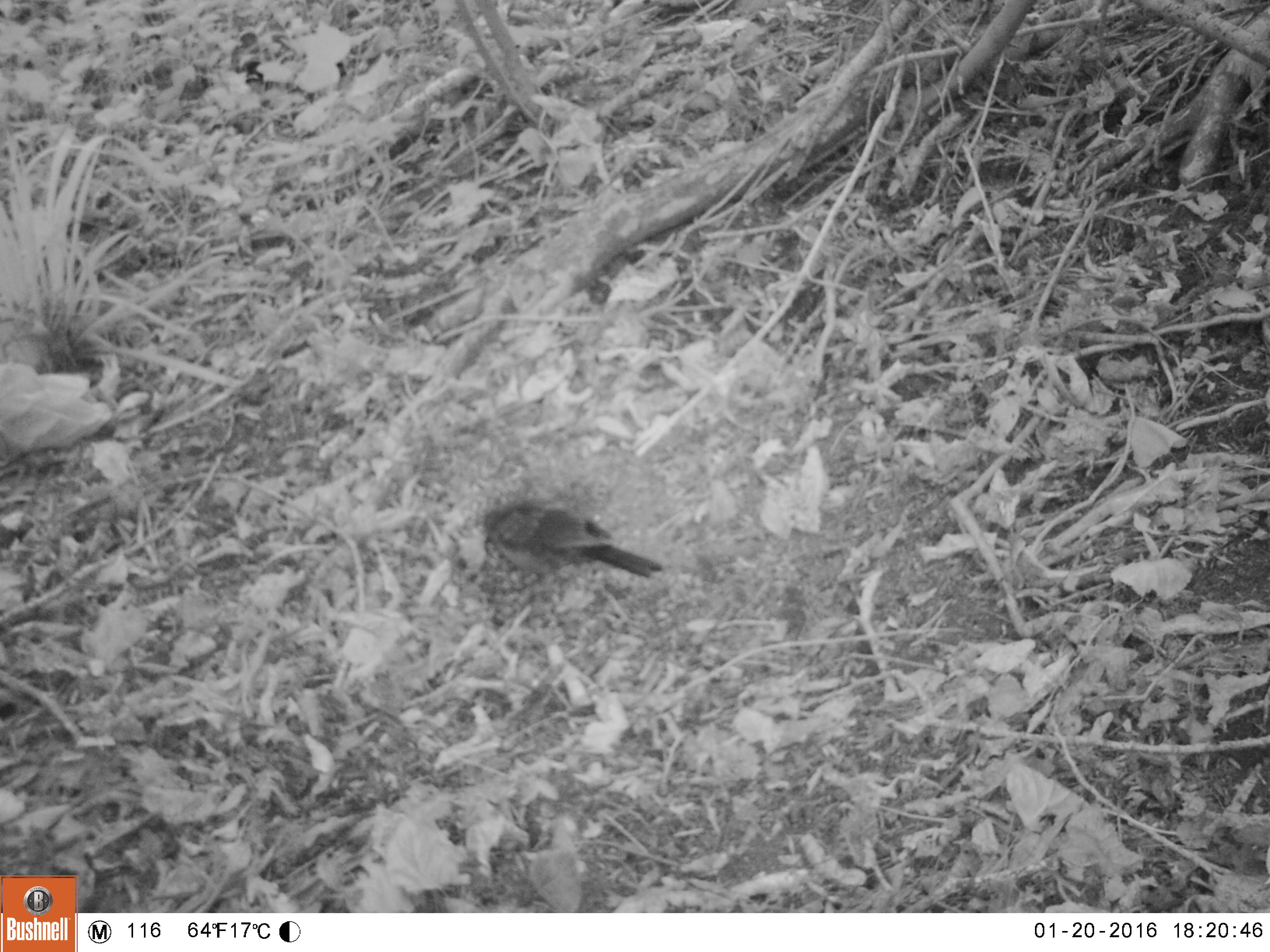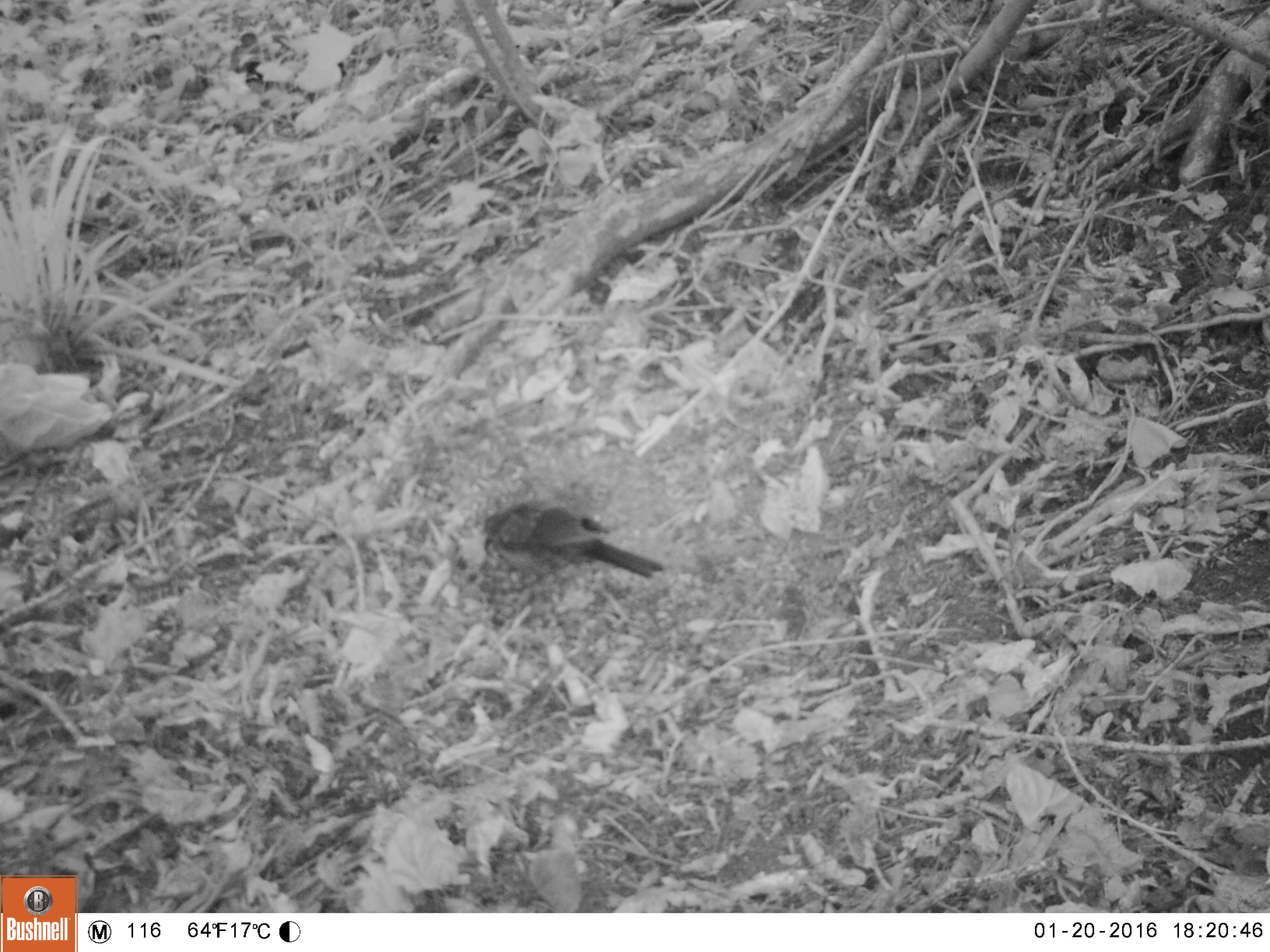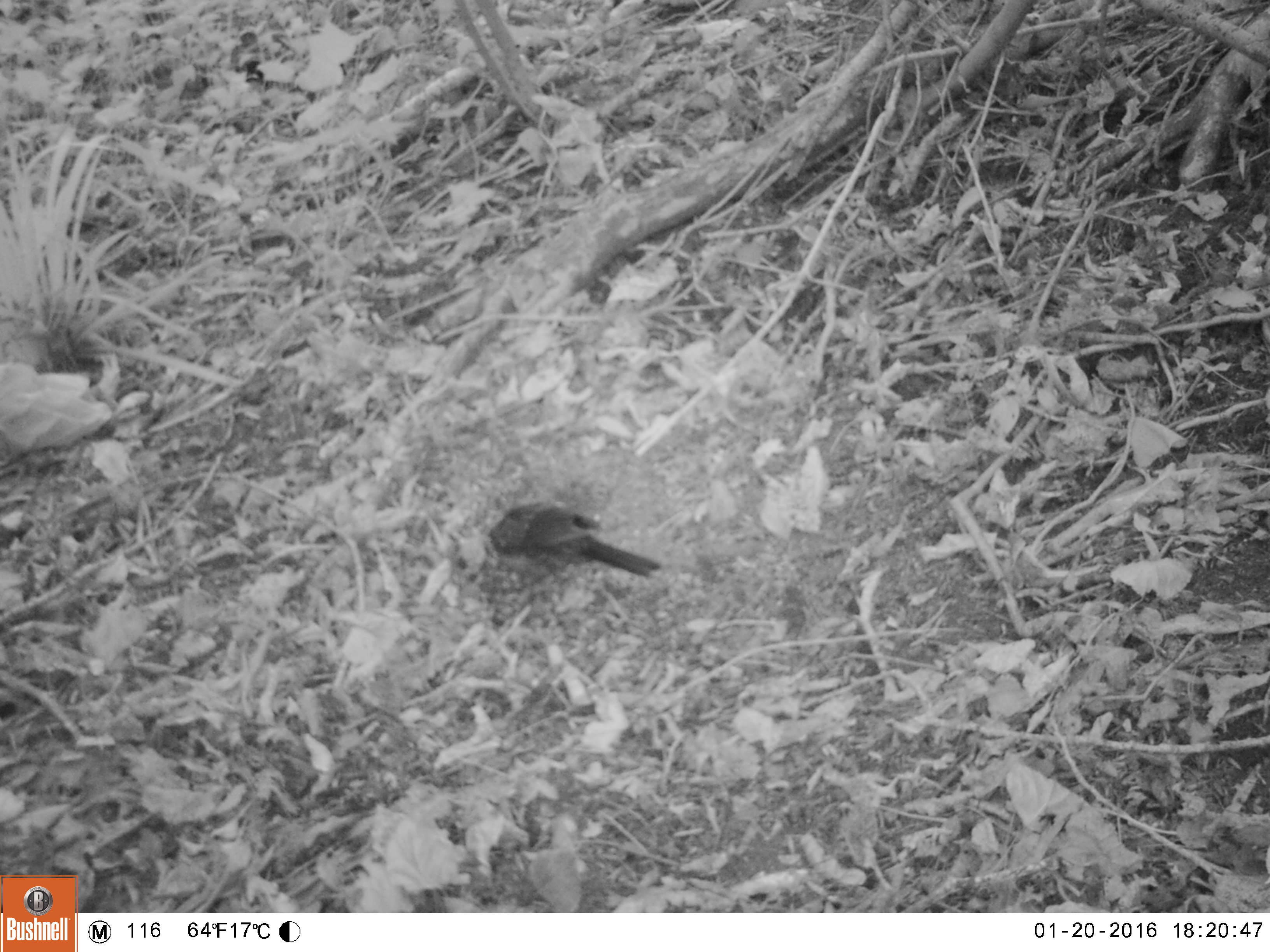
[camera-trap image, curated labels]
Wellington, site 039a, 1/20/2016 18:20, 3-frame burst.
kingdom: Animalia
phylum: Chordata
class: Aves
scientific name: Aves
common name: bird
Bird (Aves).